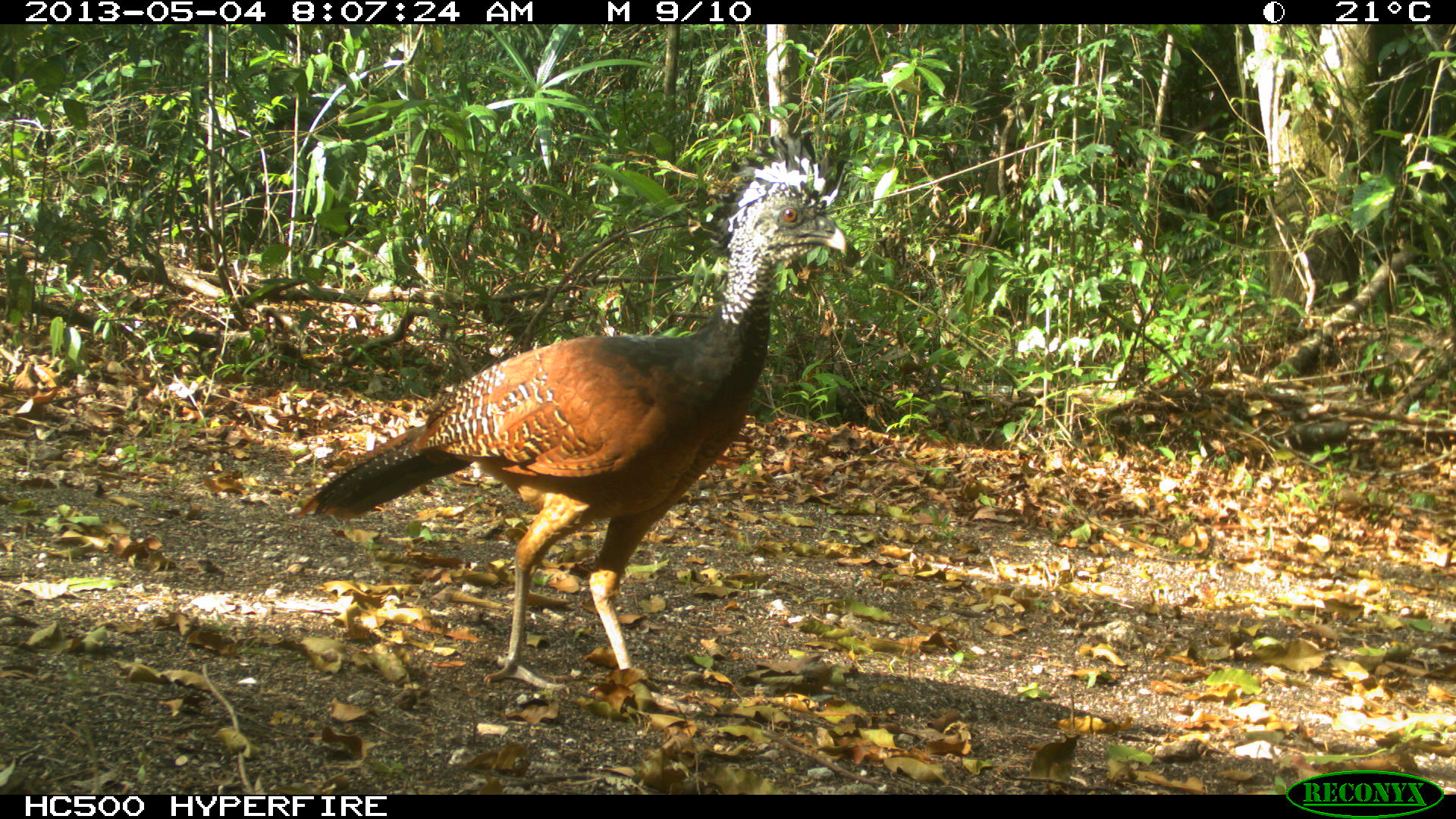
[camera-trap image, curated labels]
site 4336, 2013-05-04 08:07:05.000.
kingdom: Animalia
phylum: Chordata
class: Aves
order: Galliformes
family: Cracidae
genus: Crax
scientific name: Crax rubra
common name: great curassow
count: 2